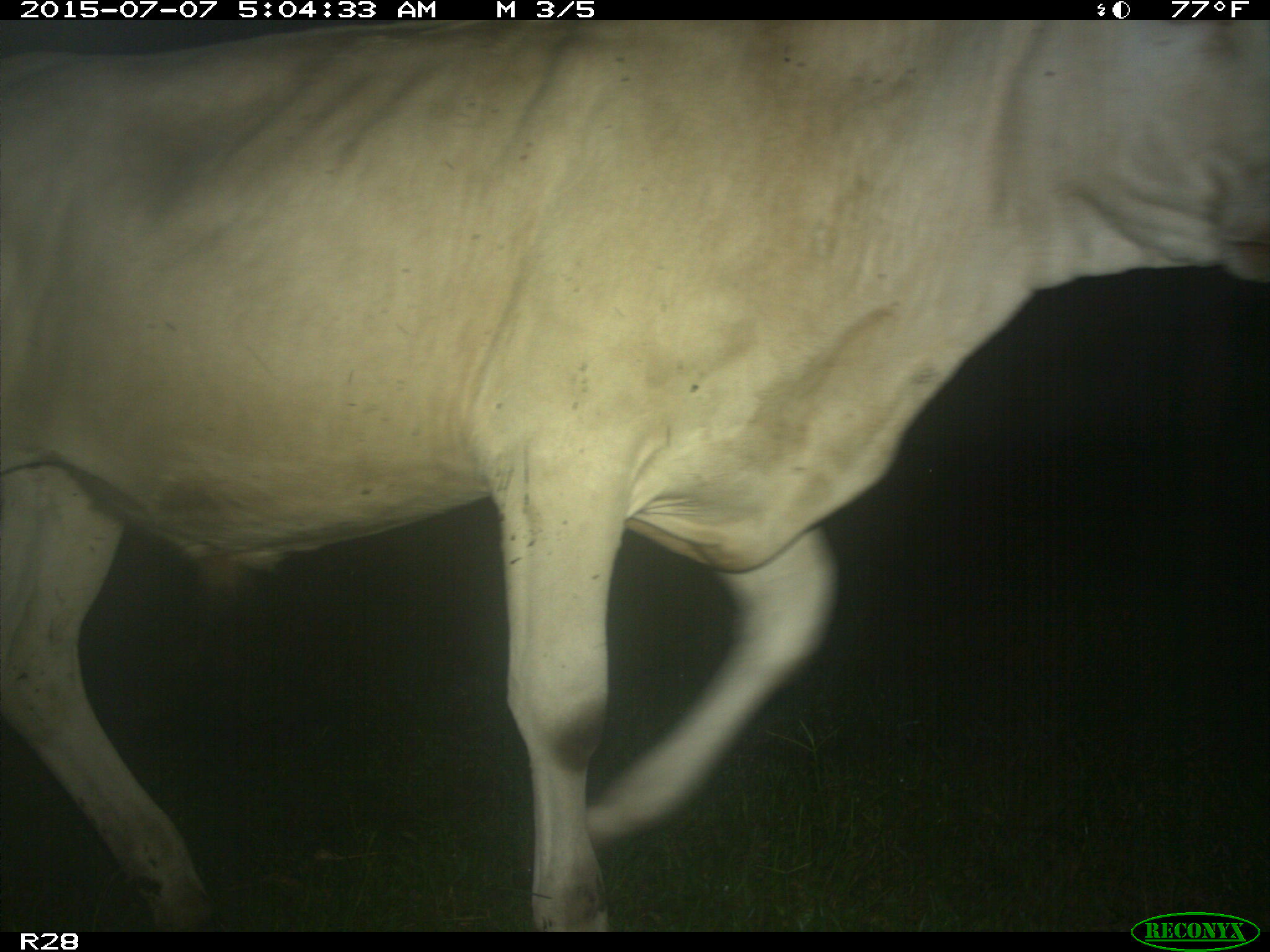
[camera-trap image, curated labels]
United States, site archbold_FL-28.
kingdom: Animalia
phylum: Chordata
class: Mammalia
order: Artiodactyla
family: Bovidae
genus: Bos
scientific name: Bos taurus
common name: domestic cow